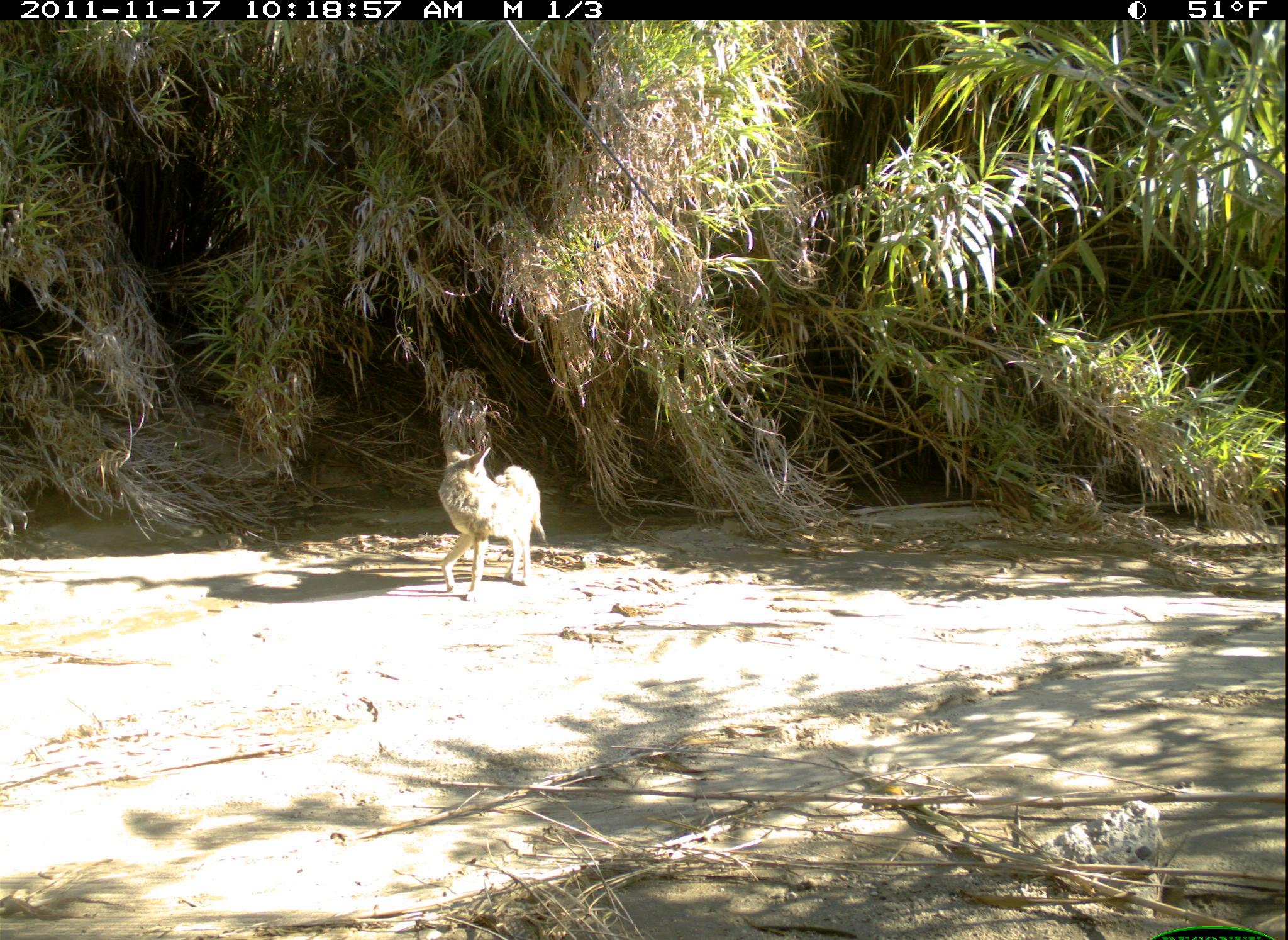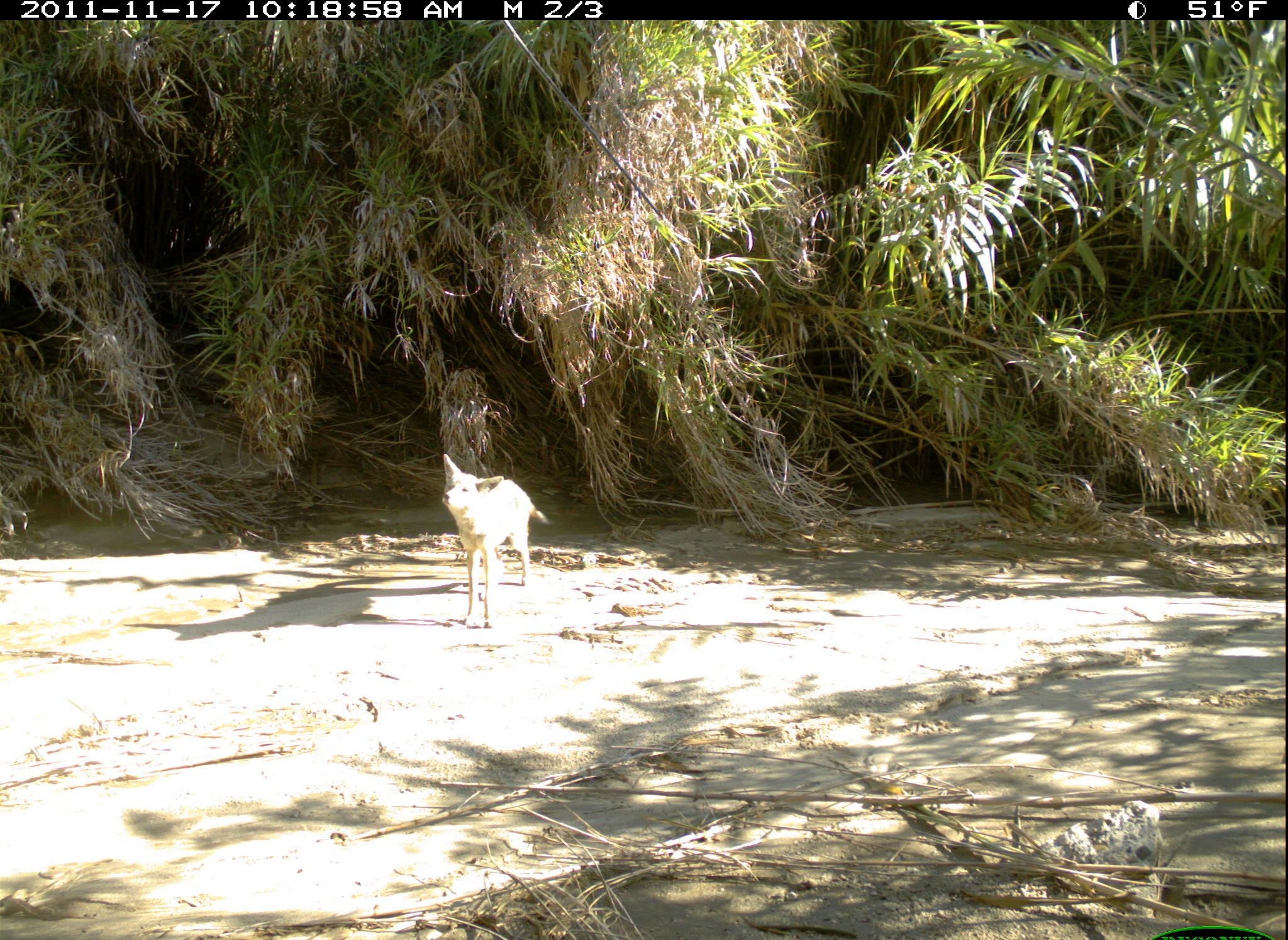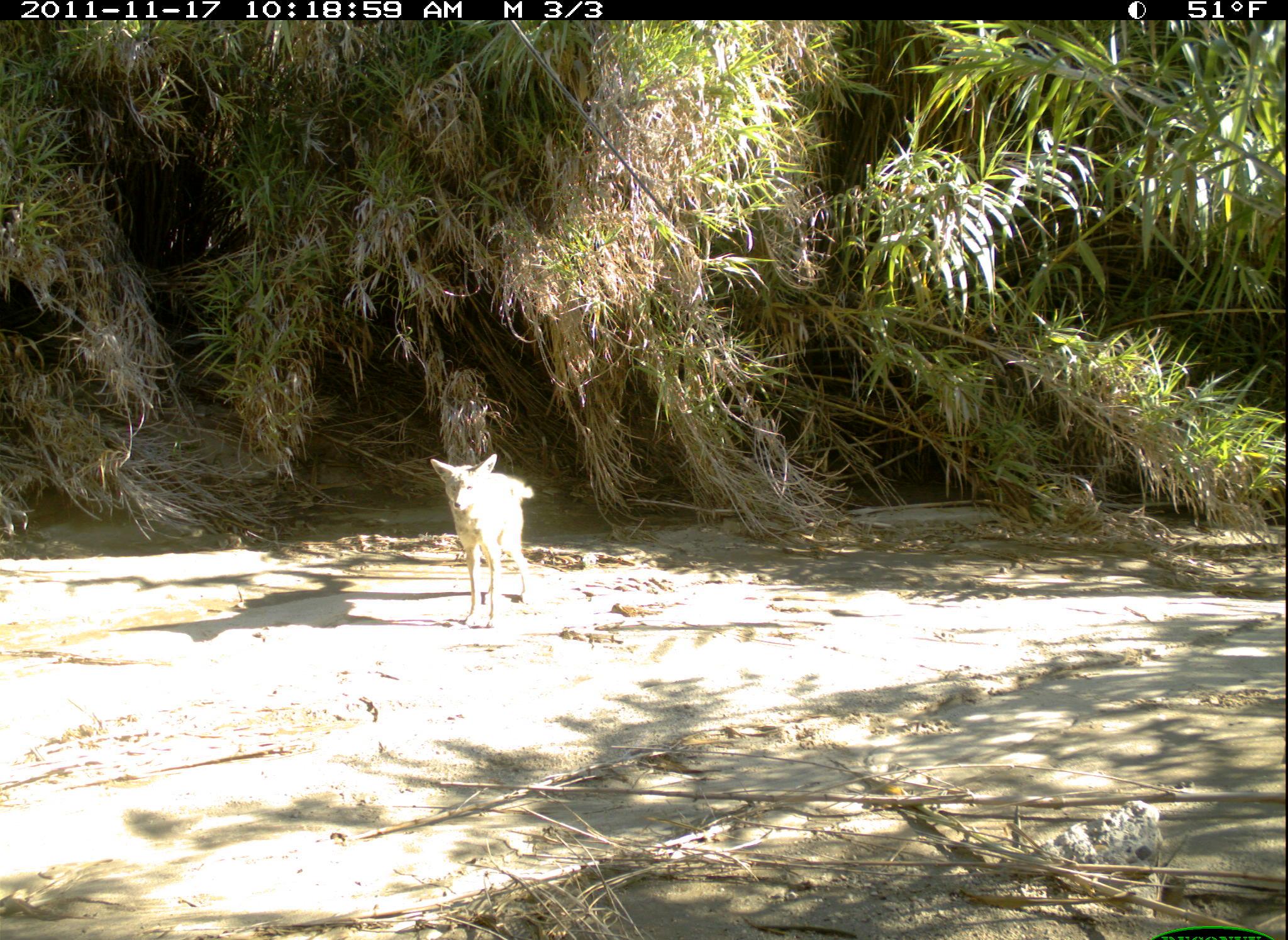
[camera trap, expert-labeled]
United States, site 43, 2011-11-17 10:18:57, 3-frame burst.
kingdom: Animalia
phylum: Chordata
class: Mammalia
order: Carnivora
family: Canidae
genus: Canis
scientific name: Canis latrans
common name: coyote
Coyote (Canis latrans).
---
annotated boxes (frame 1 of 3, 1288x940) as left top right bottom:
coyote: 433 443 554 599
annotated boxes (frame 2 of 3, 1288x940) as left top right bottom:
coyote: 438 449 555 641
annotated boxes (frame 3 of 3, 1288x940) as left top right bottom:
coyote: 423 448 539 633